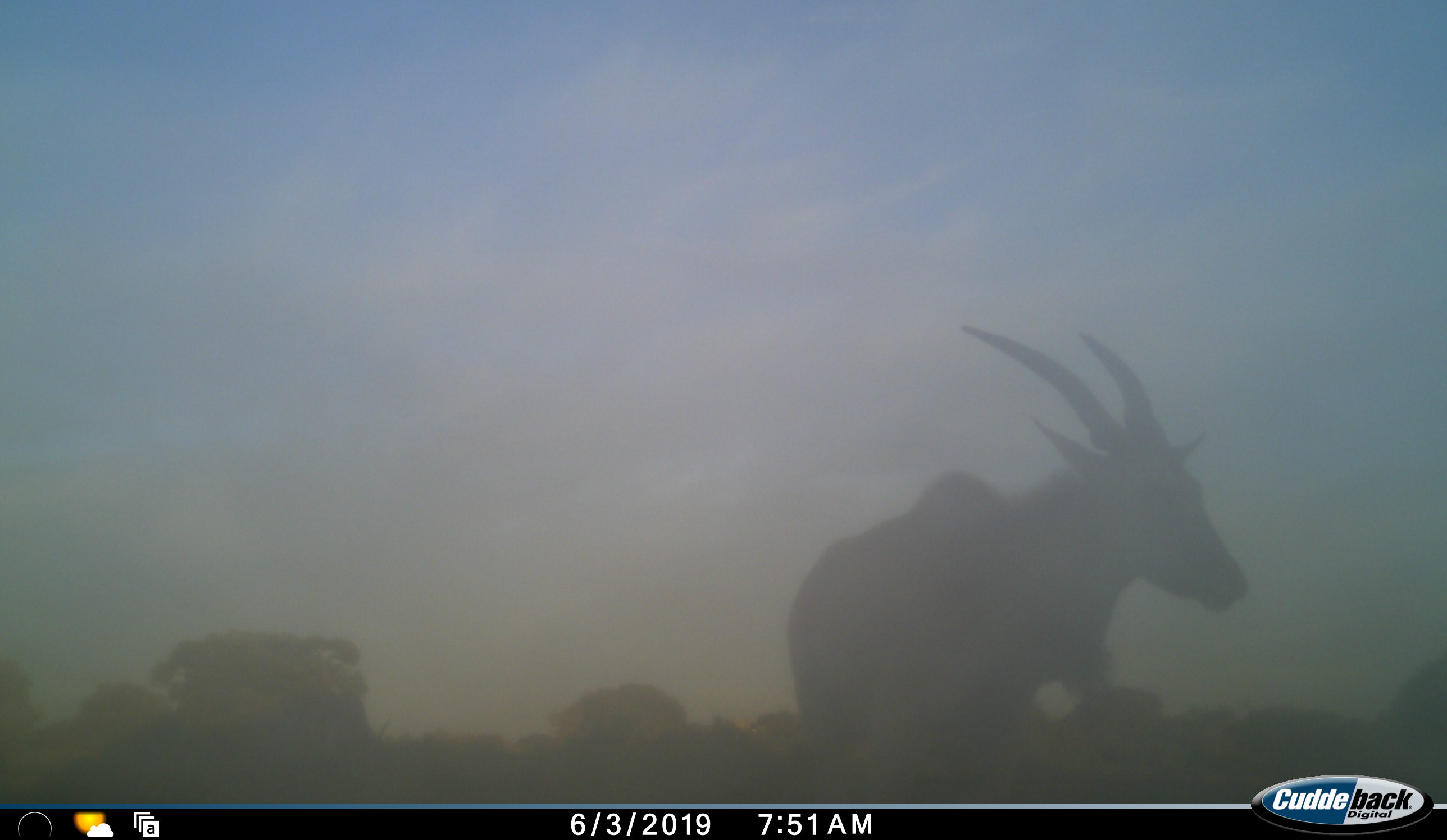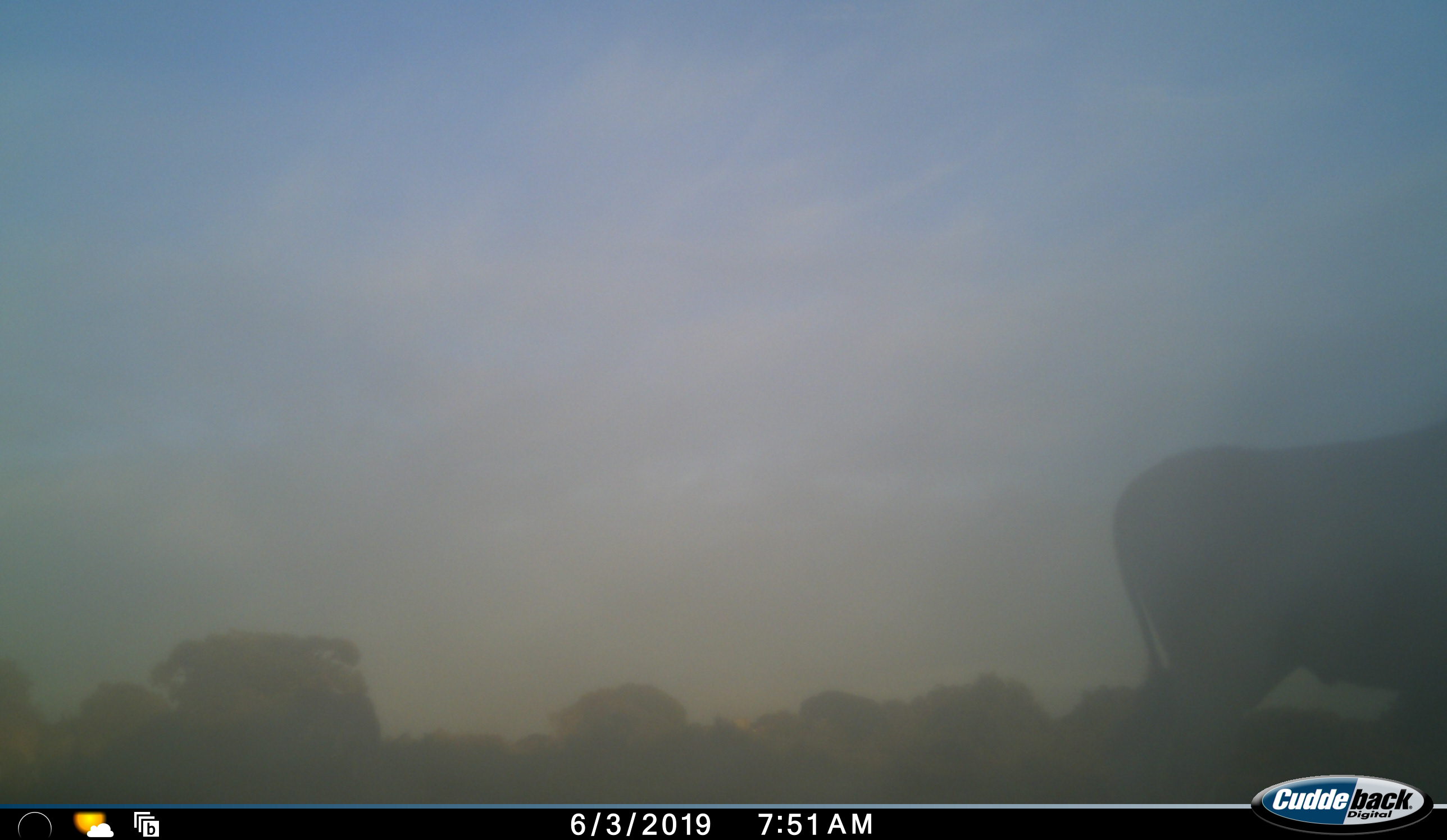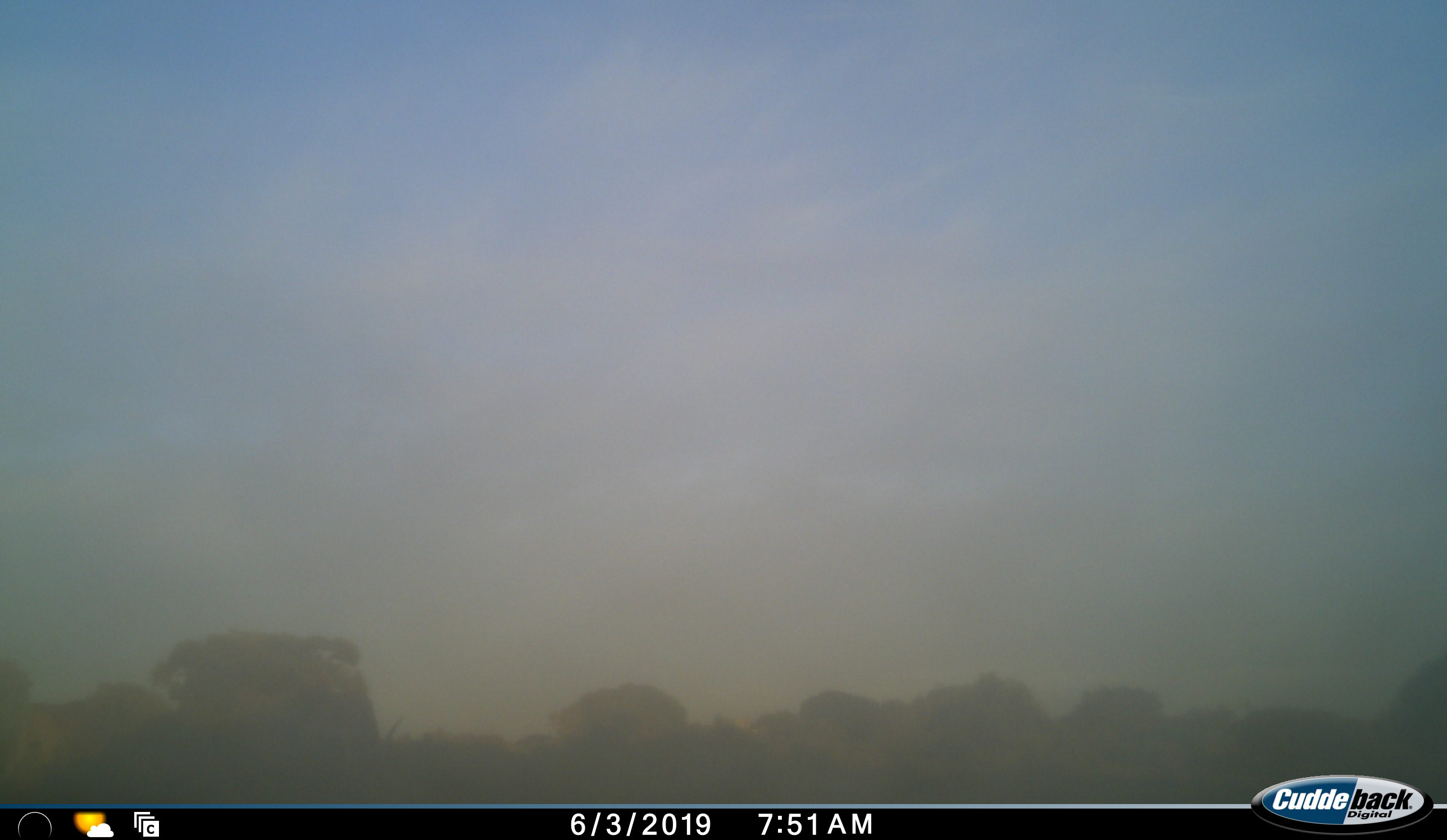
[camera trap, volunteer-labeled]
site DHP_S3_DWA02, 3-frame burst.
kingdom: Animalia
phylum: Chordata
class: Mammalia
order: Artiodactyla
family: Bovidae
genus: Tragelaphus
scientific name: Tragelaphus oryx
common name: eland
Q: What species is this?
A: Eland (Tragelaphus oryx).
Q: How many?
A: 2.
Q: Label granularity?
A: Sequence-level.